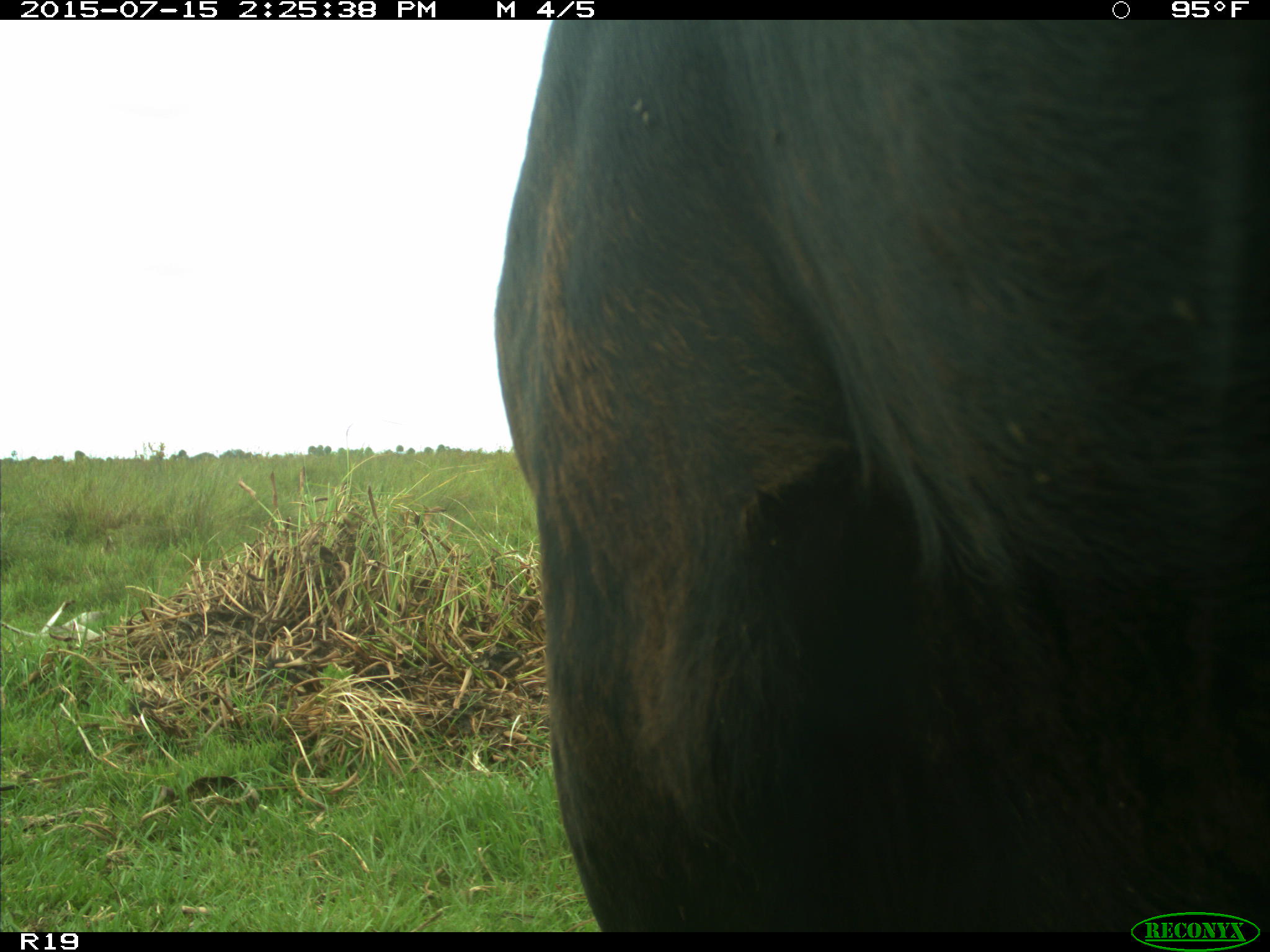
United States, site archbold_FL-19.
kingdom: Animalia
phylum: Chordata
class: Mammalia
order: Artiodactyla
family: Bovidae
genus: Bos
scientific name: Bos taurus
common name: domestic cow